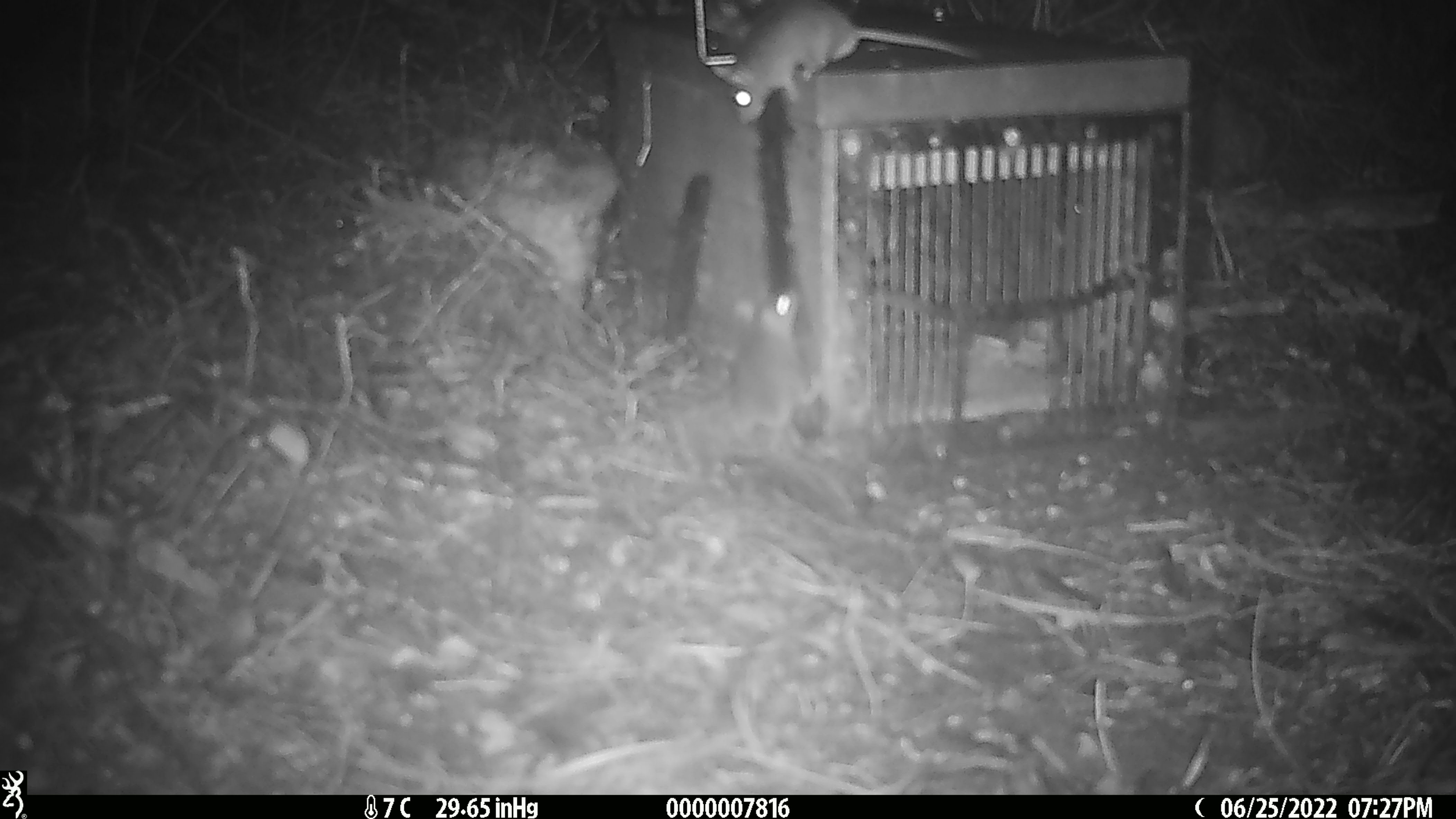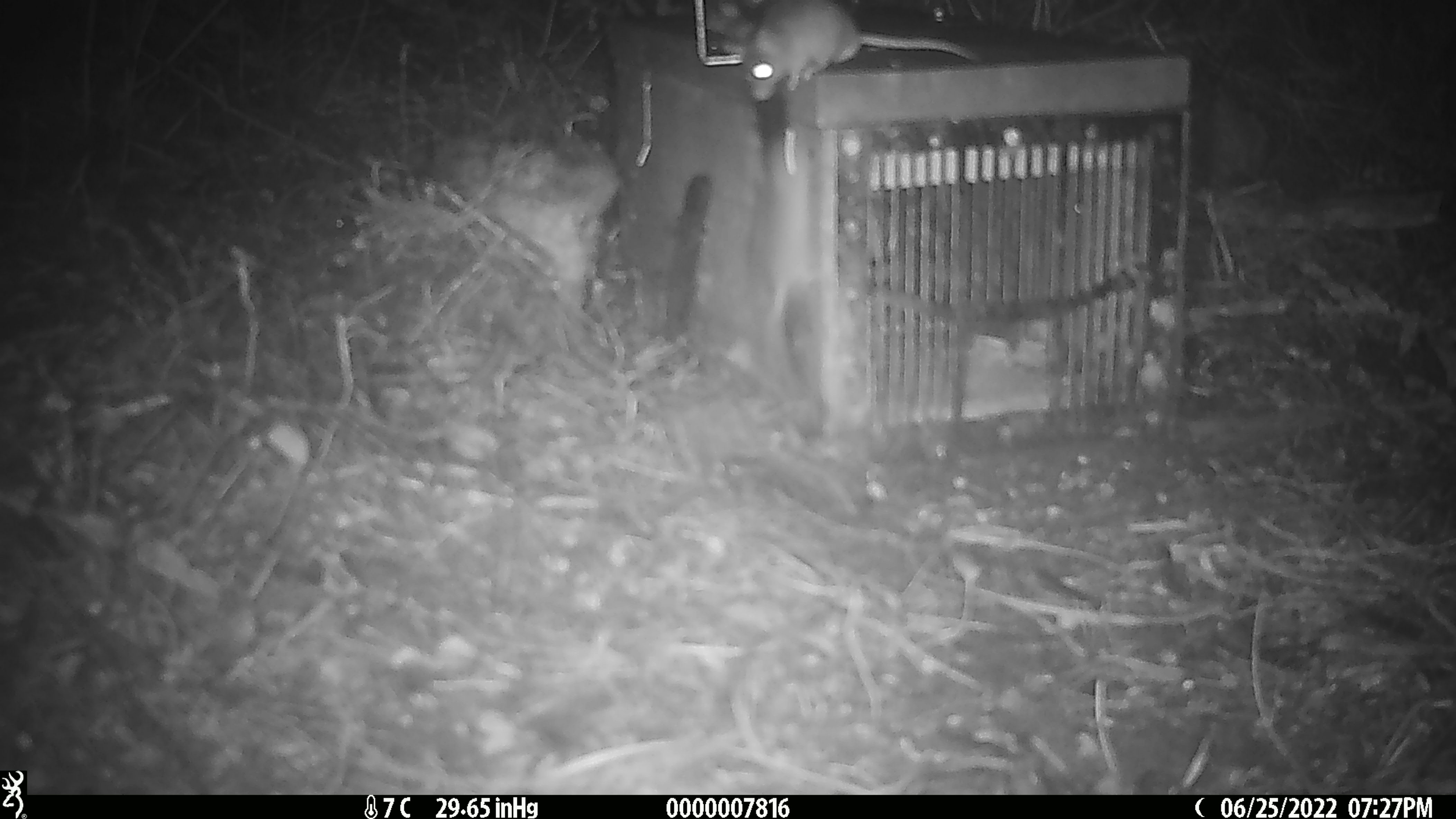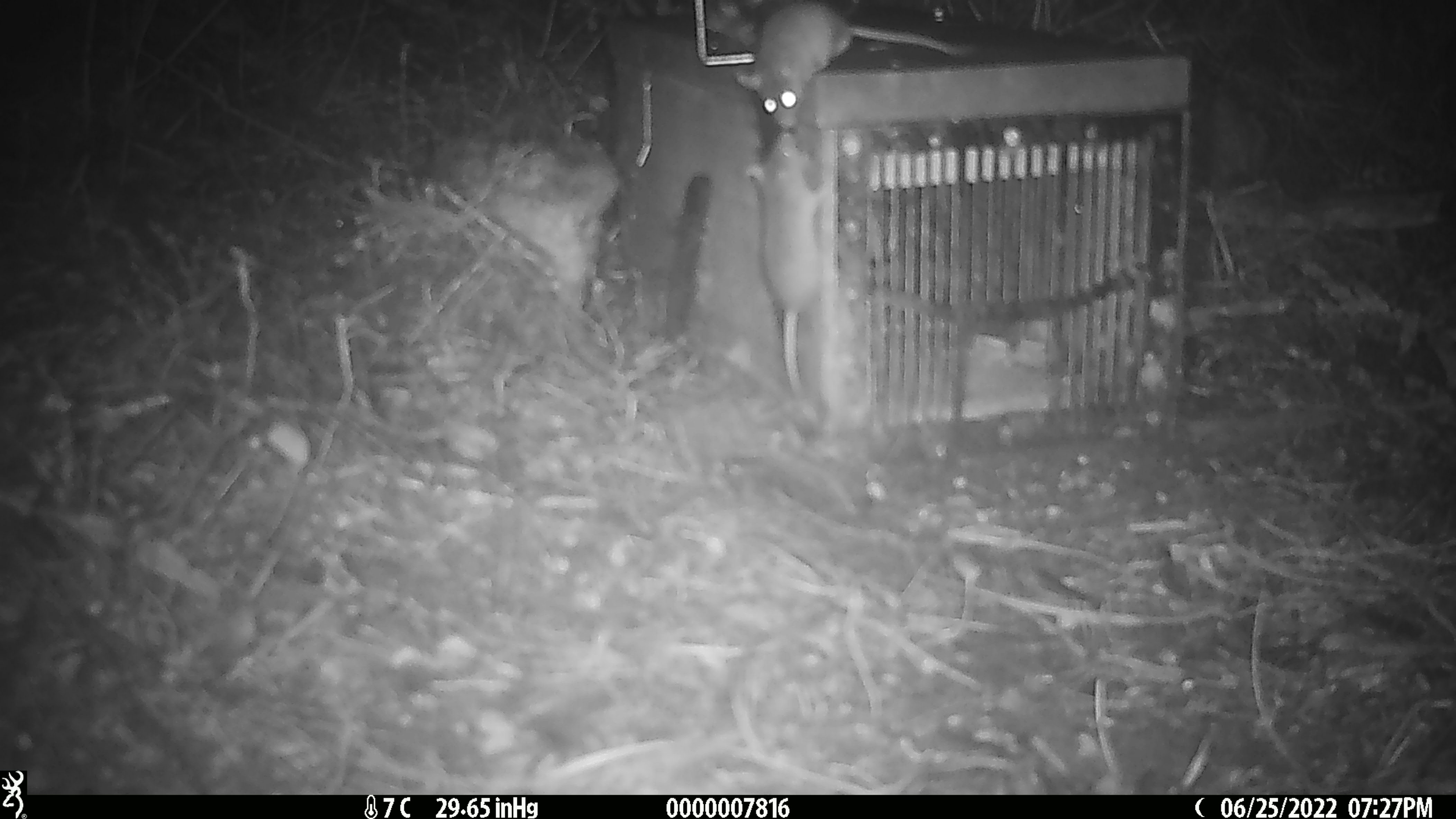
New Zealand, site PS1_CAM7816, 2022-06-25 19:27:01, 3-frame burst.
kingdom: Animalia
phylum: Chordata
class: Mammalia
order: Rodentia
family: Muridae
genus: Mus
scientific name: Mus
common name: mouse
Mouse (Mus).